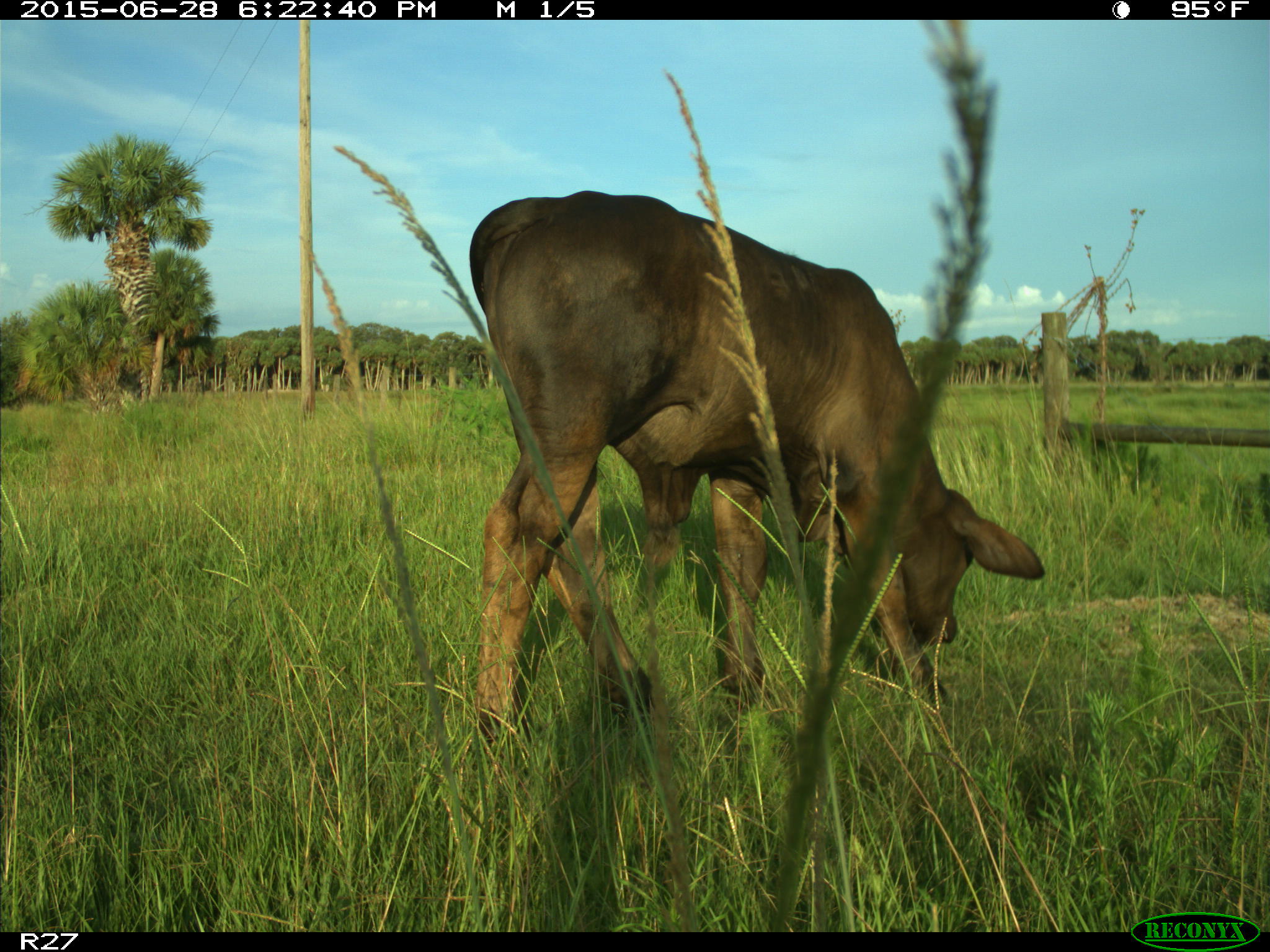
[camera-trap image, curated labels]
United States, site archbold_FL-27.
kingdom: Animalia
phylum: Chordata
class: Mammalia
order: Artiodactyla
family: Bovidae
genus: Bos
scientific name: Bos taurus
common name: domestic cow